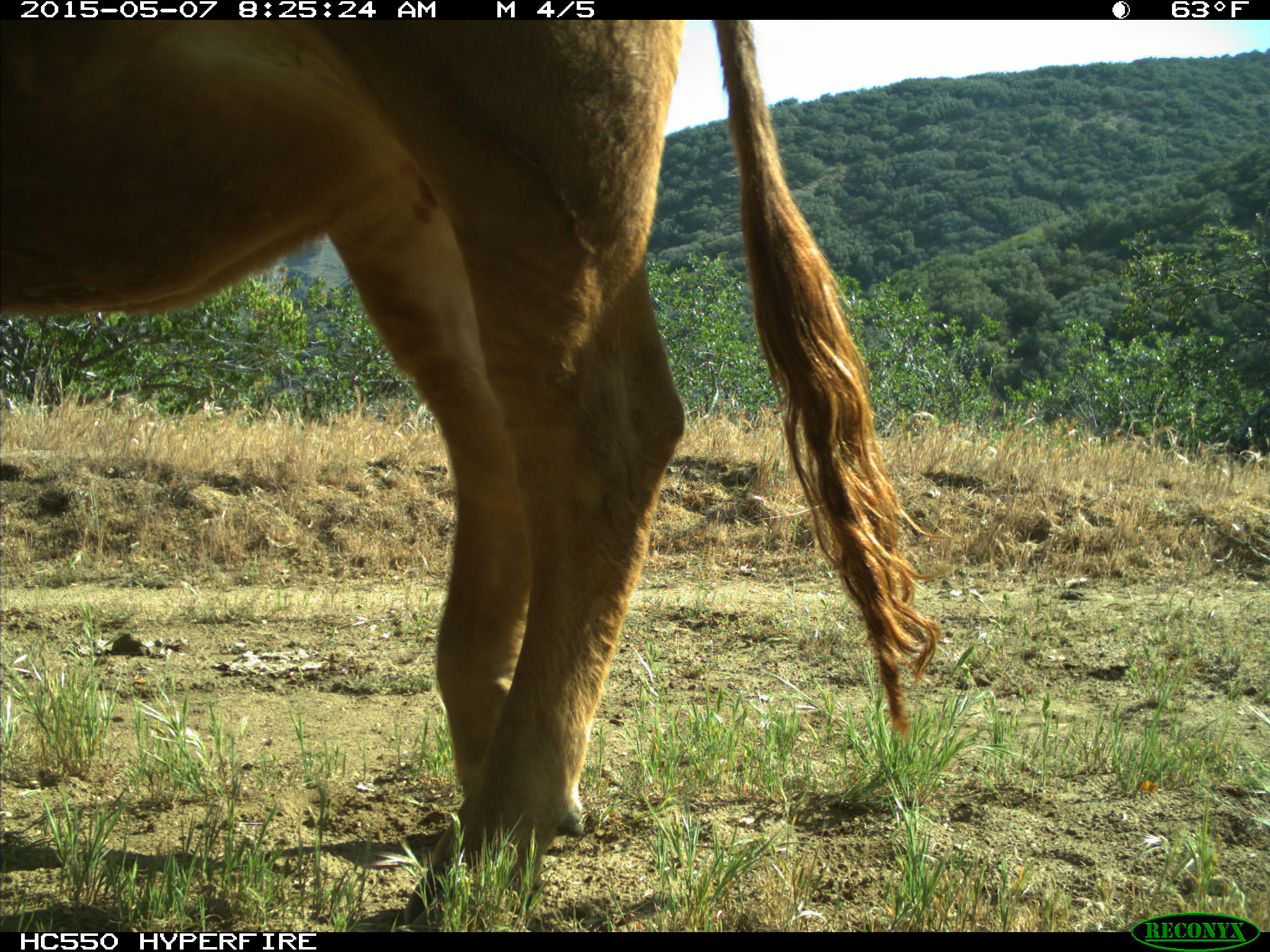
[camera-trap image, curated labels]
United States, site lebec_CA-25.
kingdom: Animalia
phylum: Chordata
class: Mammalia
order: Artiodactyla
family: Bovidae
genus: Bos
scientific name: Bos taurus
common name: domestic cow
Bos taurus (domestic cow).